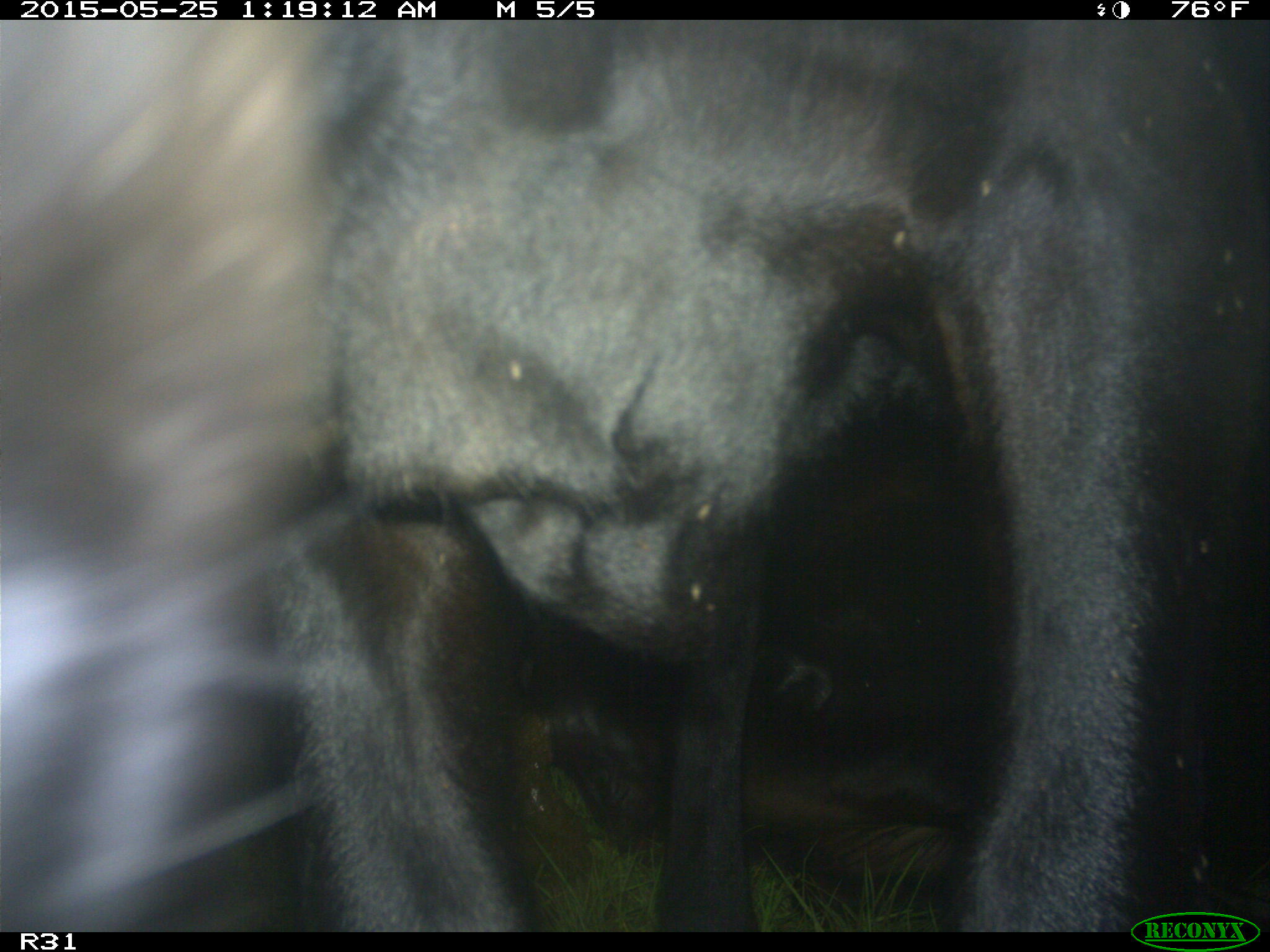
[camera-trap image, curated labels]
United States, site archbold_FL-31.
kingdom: Animalia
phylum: Chordata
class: Mammalia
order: Artiodactyla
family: Bovidae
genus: Bos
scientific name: Bos taurus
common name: domestic cow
Bos taurus (domestic cow).